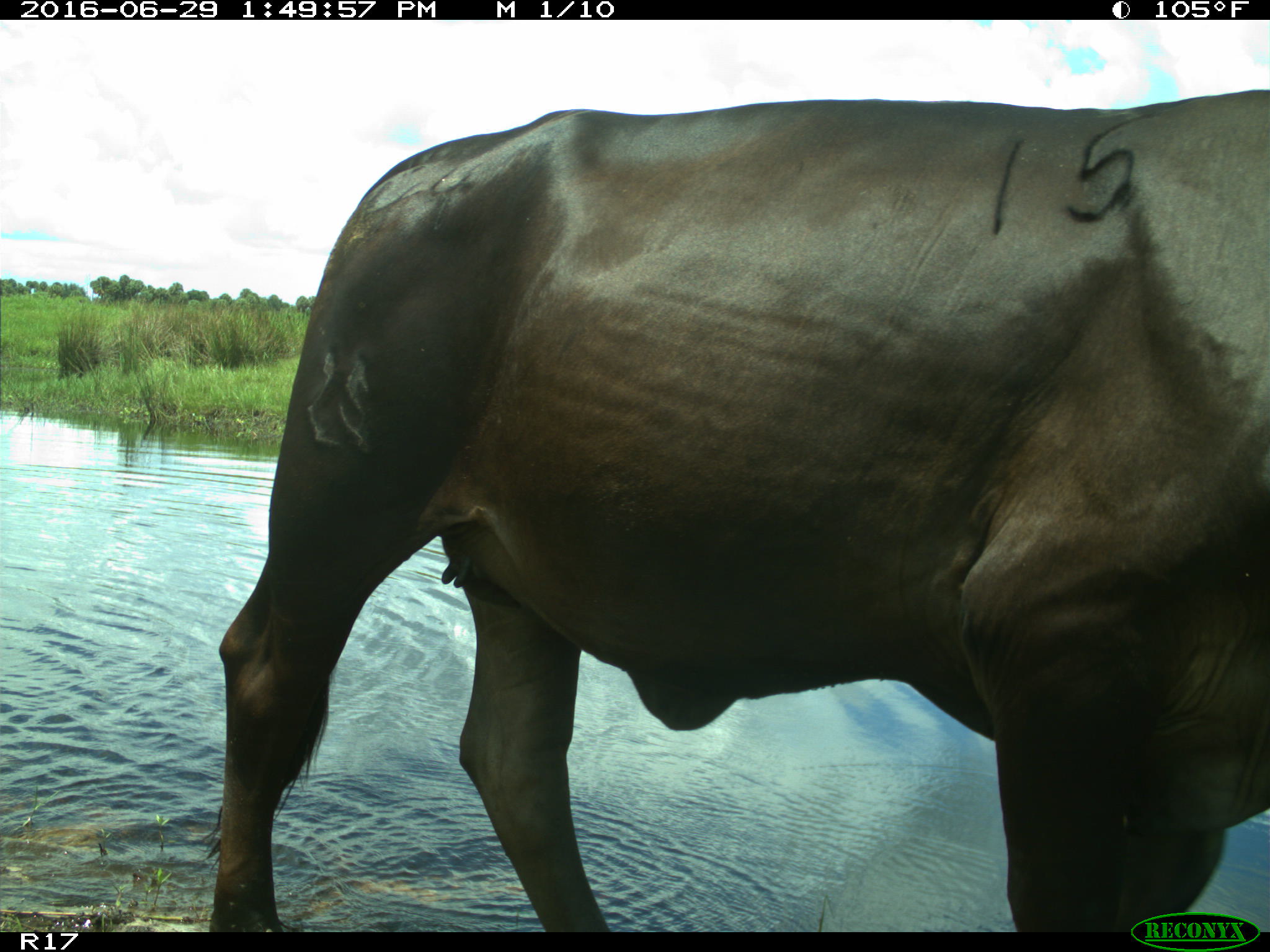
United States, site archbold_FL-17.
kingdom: Animalia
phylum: Chordata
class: Mammalia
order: Artiodactyla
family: Bovidae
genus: Bos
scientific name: Bos taurus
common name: domestic cow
Bos taurus (domestic cow).